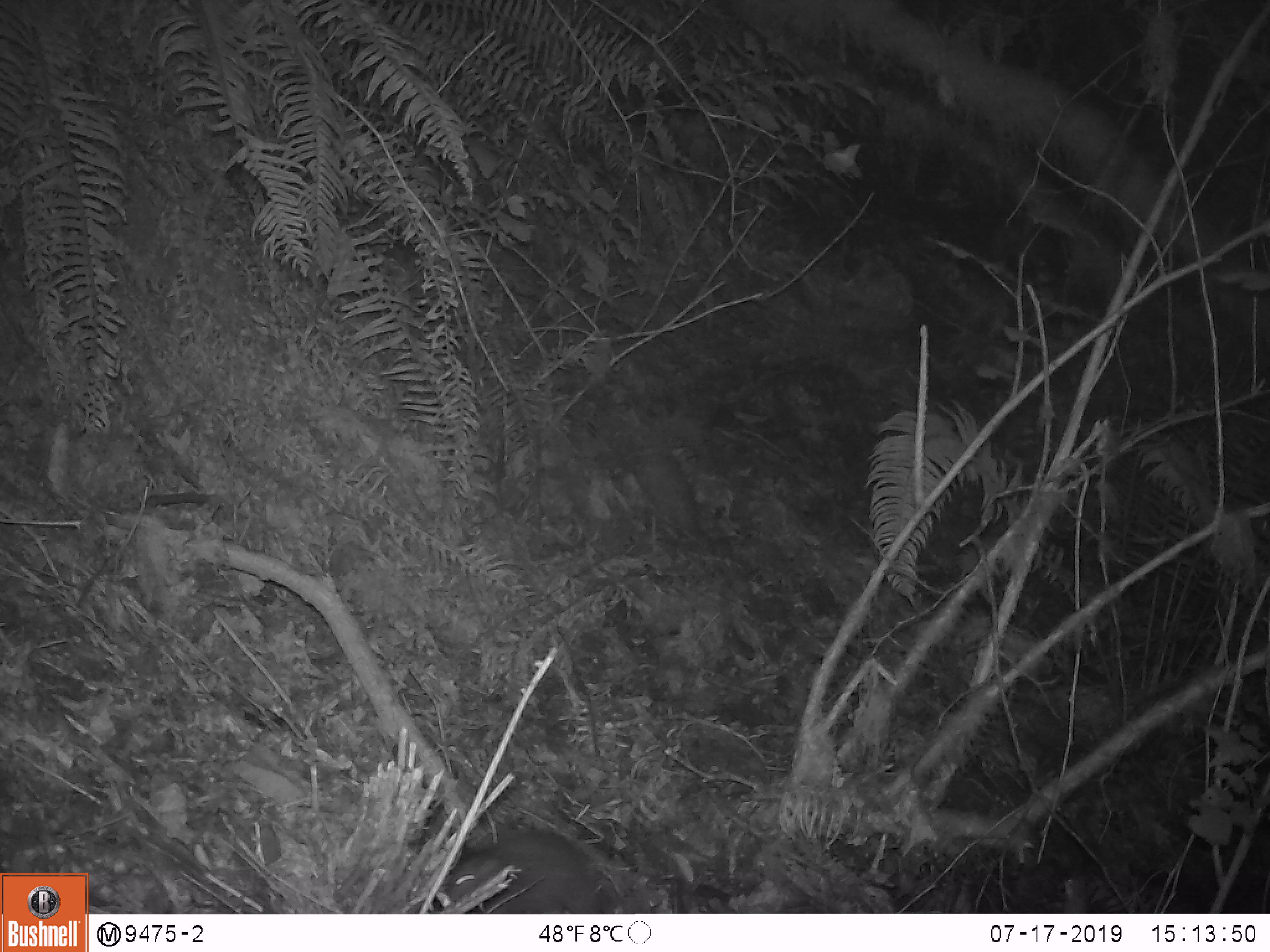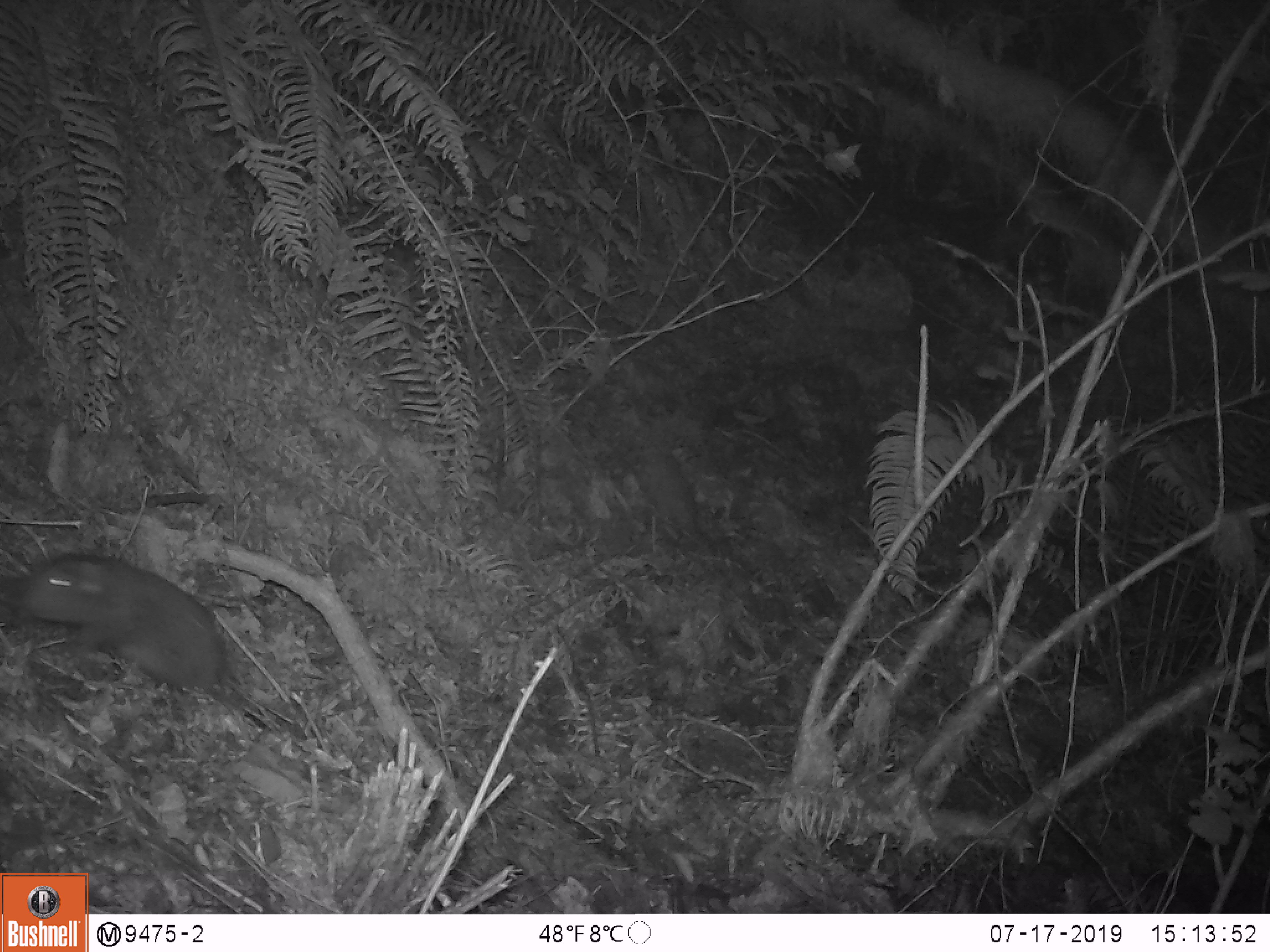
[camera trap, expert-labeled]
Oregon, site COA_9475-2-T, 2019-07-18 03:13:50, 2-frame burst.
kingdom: Animalia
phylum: Chordata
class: Mammalia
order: Rodentia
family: Aplodontiidae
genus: Aplodontia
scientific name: Aplodontia rufa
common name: mountain beaver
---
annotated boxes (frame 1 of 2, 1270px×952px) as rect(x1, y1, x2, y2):
mountain beaver: rect(438, 828, 609, 913)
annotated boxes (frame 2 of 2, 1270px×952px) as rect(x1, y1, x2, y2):
mountain beaver: rect(17, 555, 230, 688)